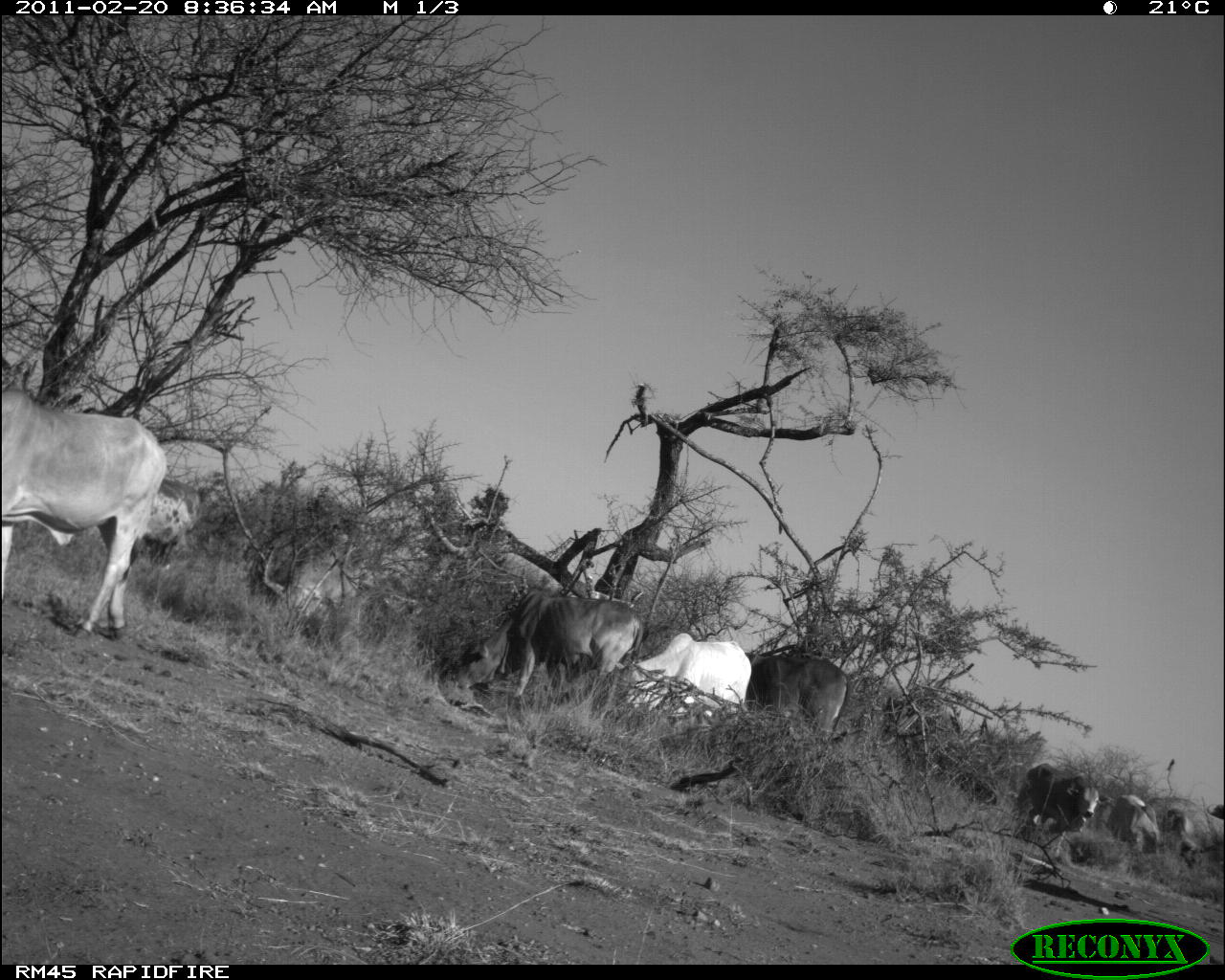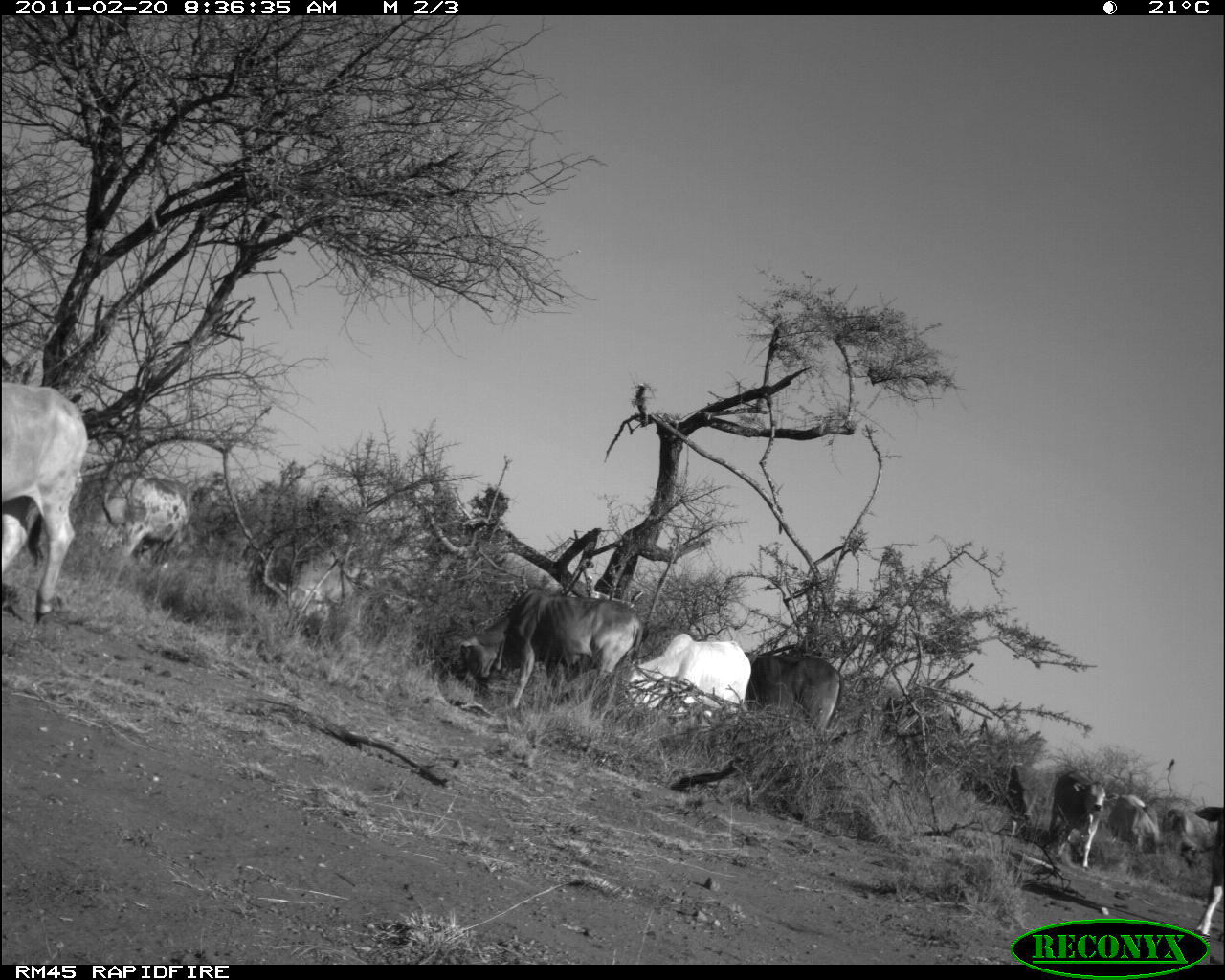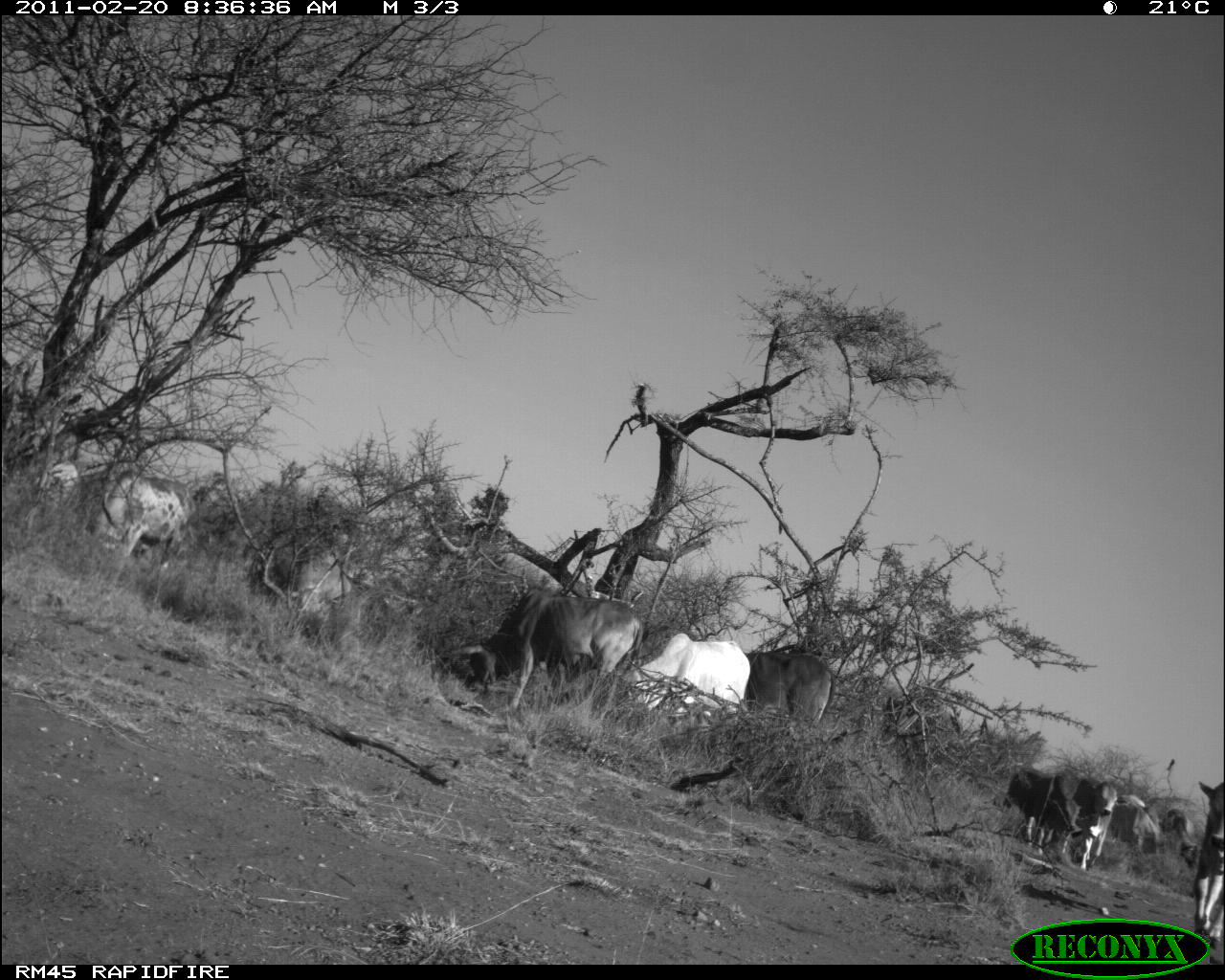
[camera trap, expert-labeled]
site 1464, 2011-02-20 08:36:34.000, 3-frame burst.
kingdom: Animalia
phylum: Chordata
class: Mammalia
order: Artiodactyla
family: Bovidae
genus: Bos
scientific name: Bos taurus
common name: domestic cattle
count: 7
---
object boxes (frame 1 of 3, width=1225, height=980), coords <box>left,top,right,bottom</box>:
bos taurus: <box>2,381,167,644</box>; <box>437,589,647,722</box>; <box>622,632,753,732</box>; <box>100,476,202,577</box>; <box>746,653,853,745</box>; <box>270,549,370,625</box>; <box>1016,761,1099,836</box>; <box>1146,791,1224,866</box>; <box>1110,794,1165,860</box>